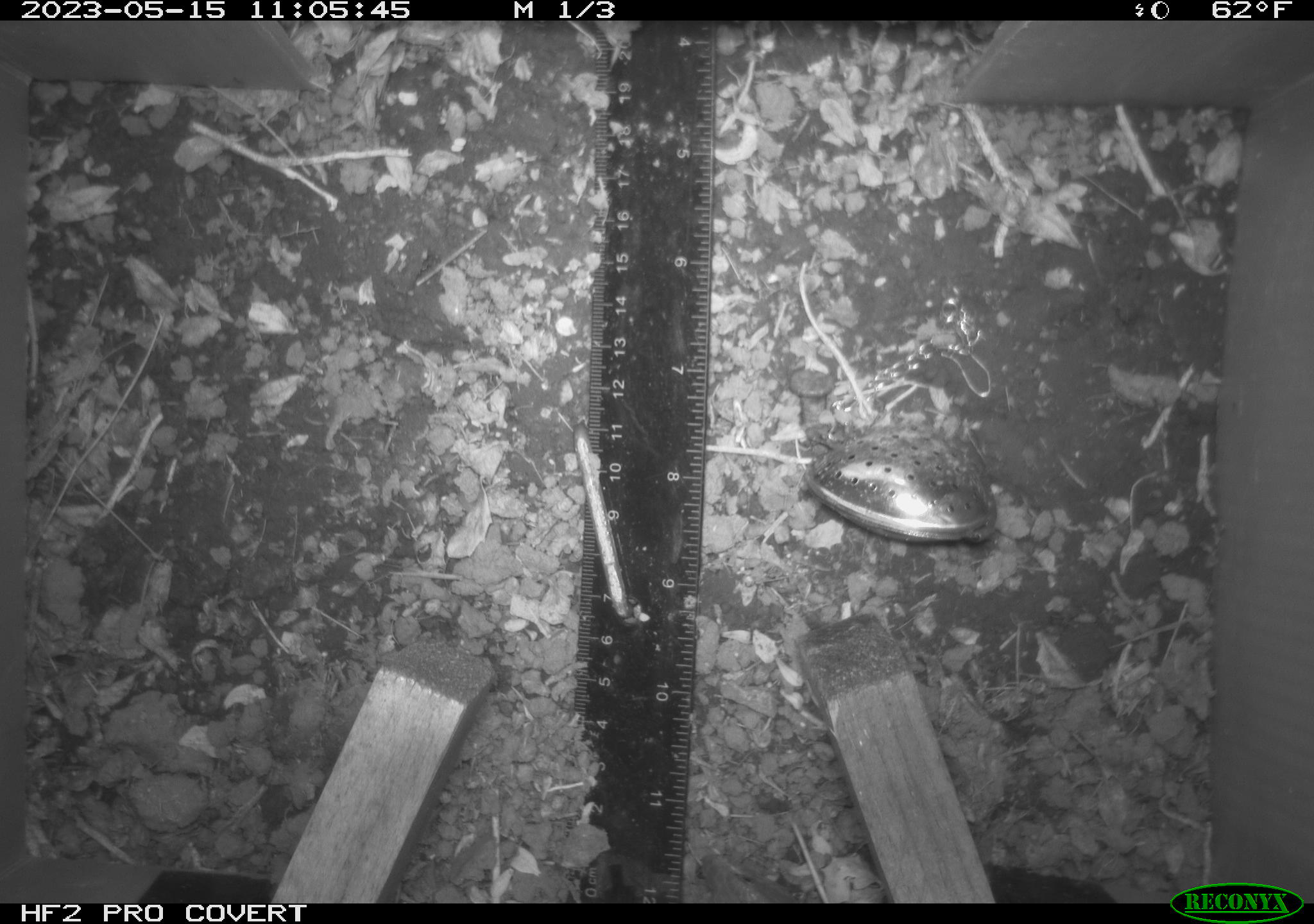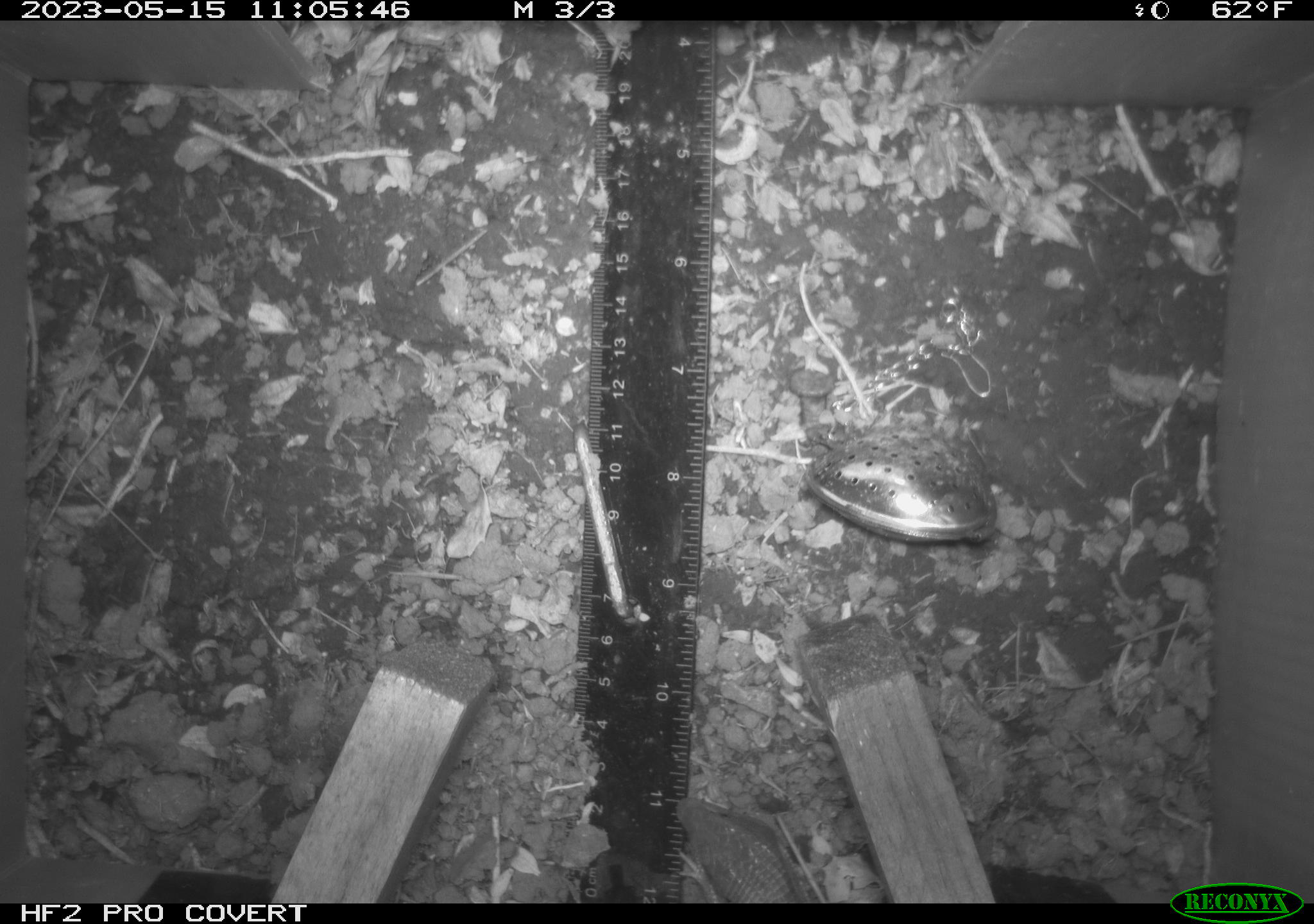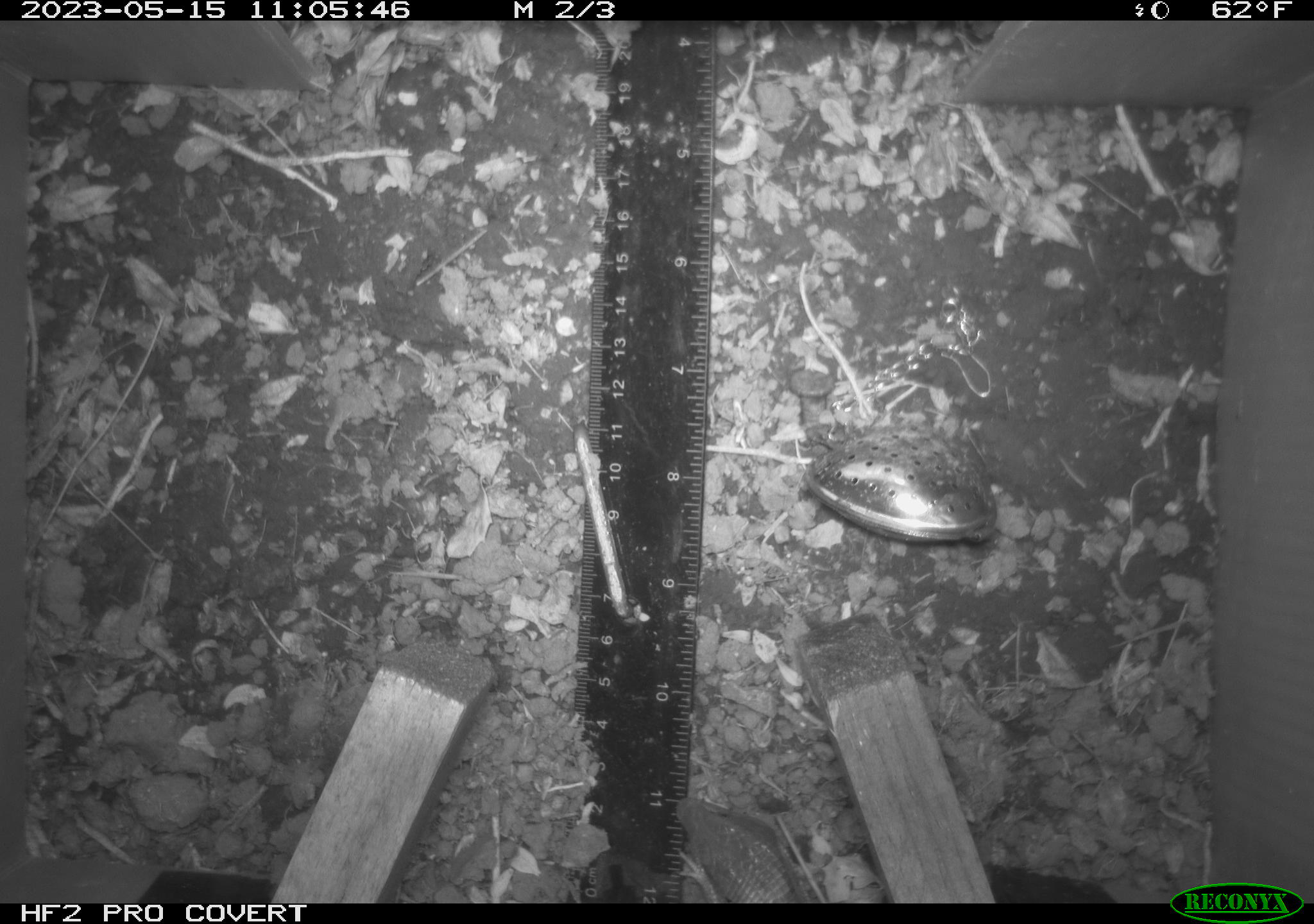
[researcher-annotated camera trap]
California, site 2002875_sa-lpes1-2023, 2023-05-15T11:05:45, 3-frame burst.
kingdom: Animalia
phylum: Chordata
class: Reptilia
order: Squamata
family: Anguidae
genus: Elgaria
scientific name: Elgaria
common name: alligator lizards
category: elgaria species